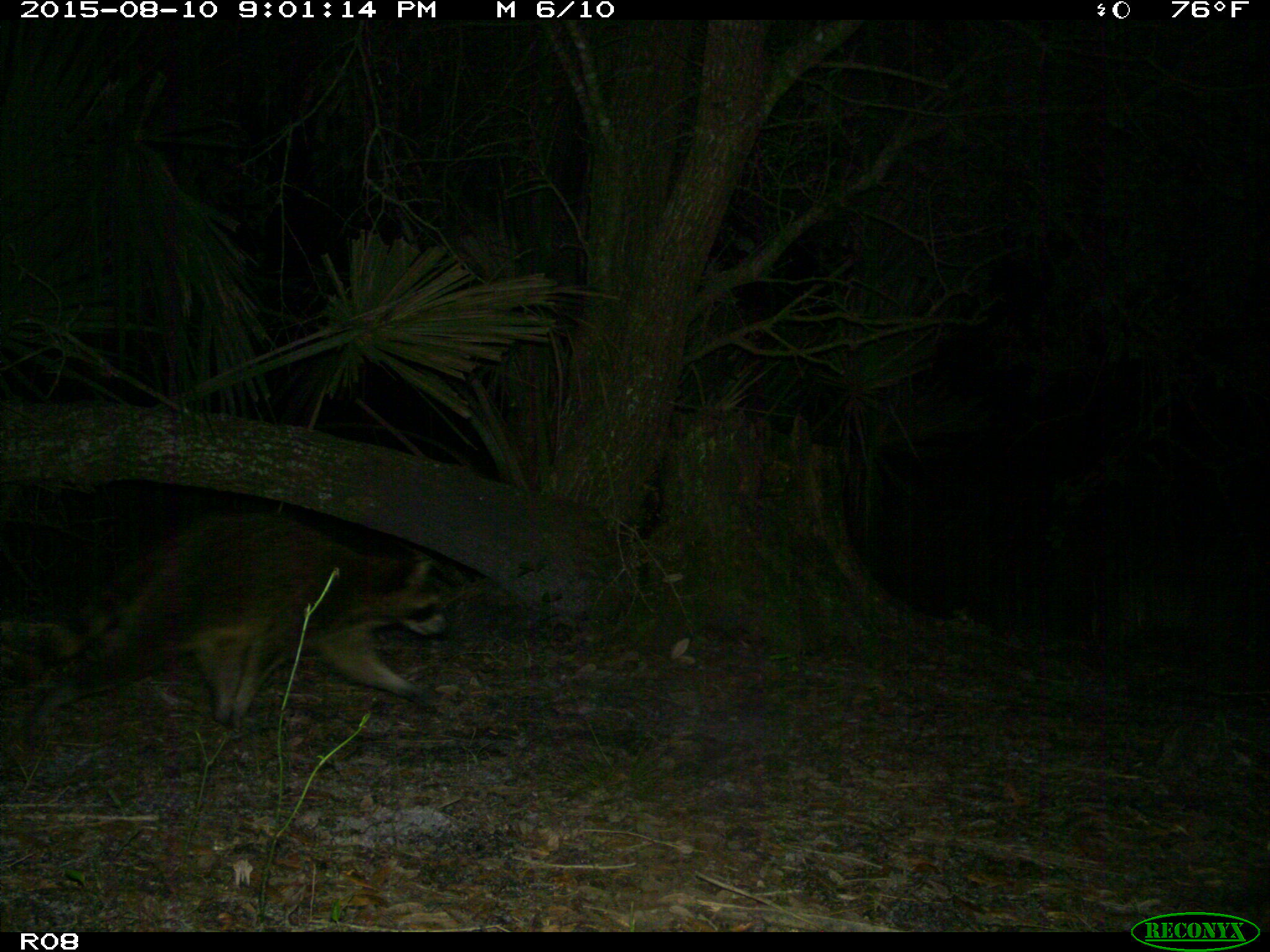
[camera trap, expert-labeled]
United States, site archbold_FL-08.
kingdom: Animalia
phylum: Chordata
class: Mammalia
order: Carnivora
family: Procyonidae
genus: Procyon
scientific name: Procyon lotor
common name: common raccoon